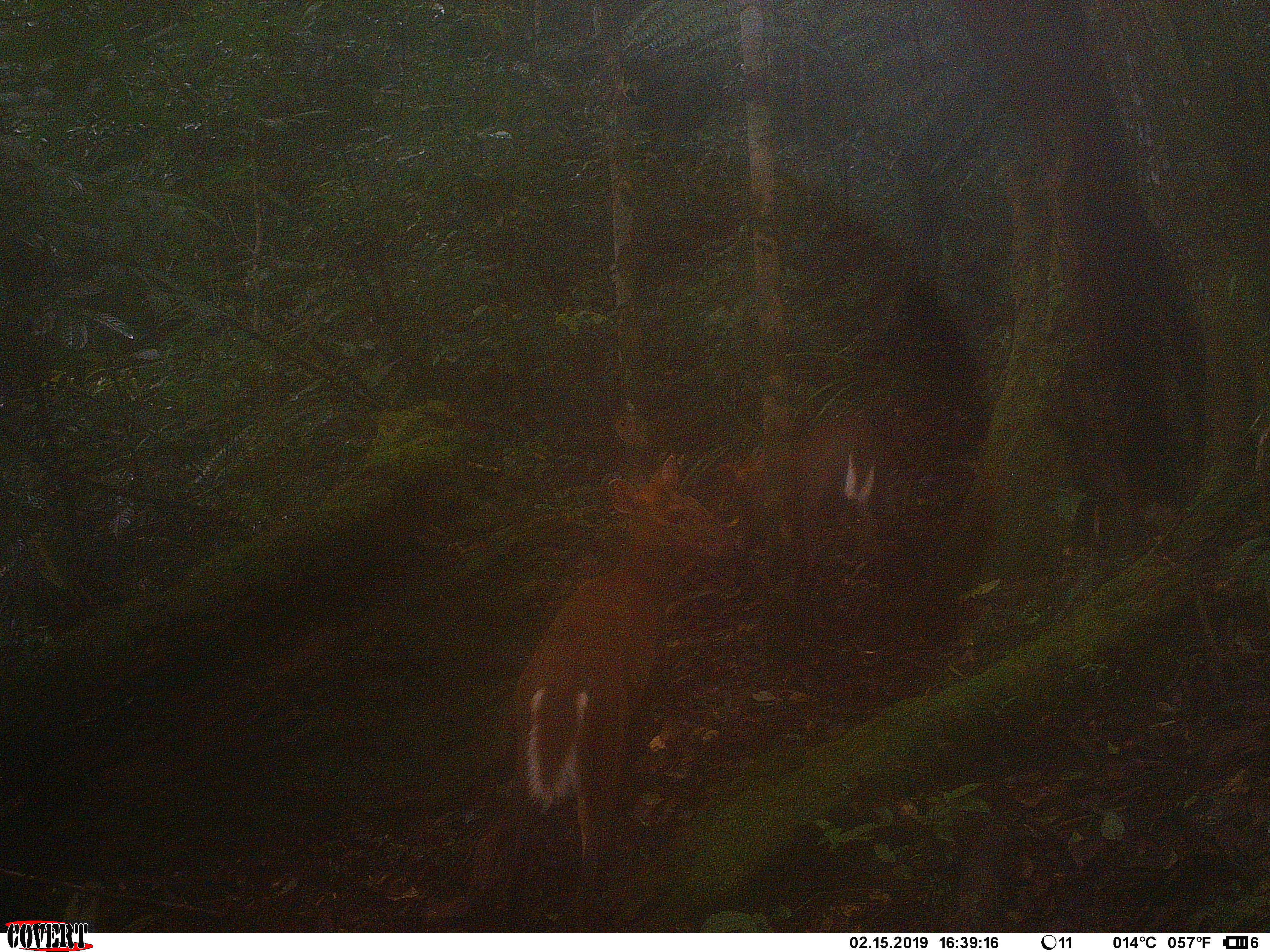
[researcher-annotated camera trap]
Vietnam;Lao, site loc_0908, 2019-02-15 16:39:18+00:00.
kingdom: Animalia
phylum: Chordata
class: Mammalia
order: Artiodactyla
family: Cervidae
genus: Muntiacus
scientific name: Muntiacus rooseveltorum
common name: roosevelt's muntjac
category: roosevelts muntjac group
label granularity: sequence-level